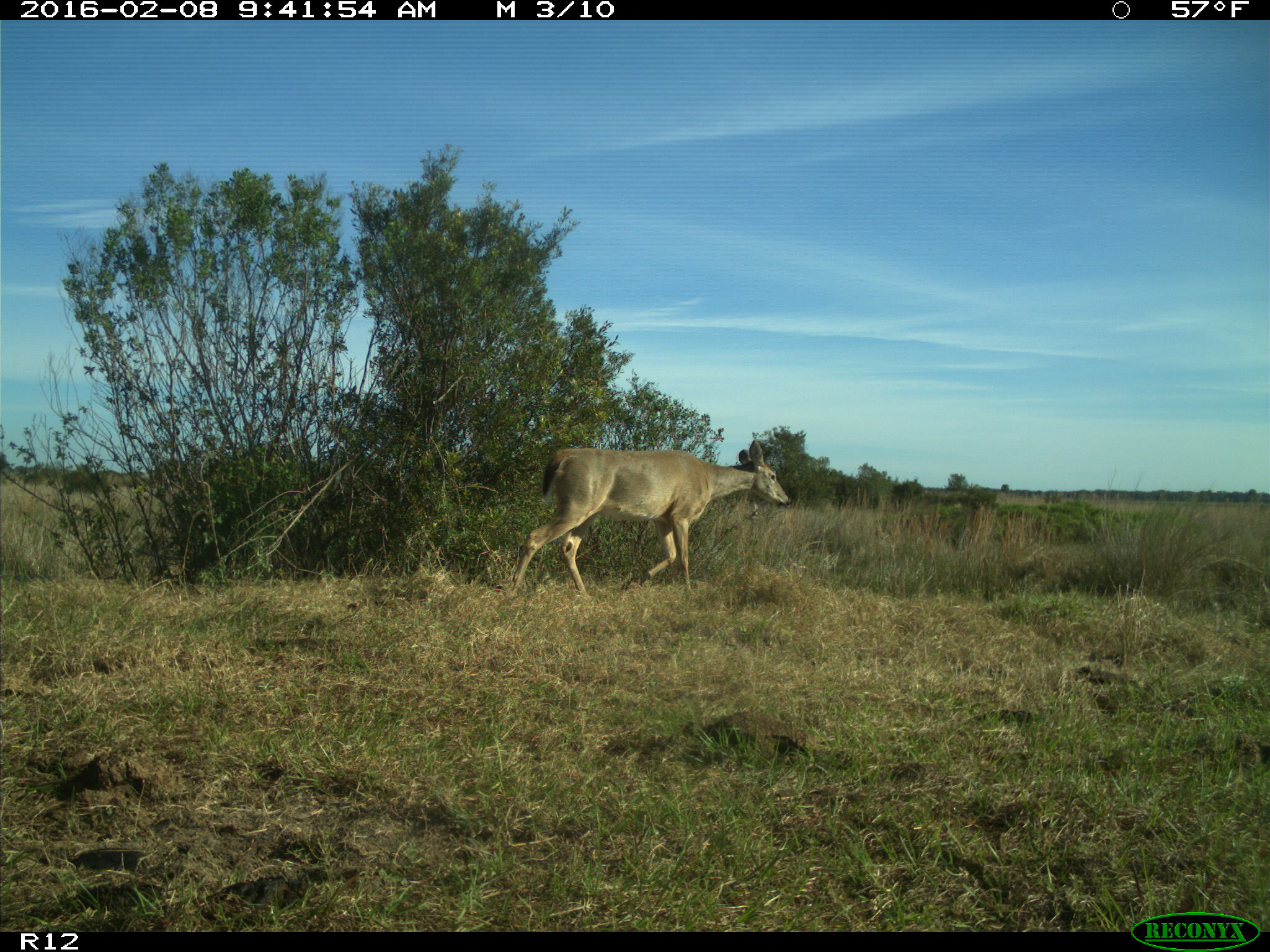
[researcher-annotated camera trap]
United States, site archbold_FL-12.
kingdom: Animalia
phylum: Chordata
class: Mammalia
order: Artiodactyla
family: Cervidae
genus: Odocoileus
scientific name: Odocoileus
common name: deer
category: unidentified deer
Unidentified deer (deer) (Odocoileus).